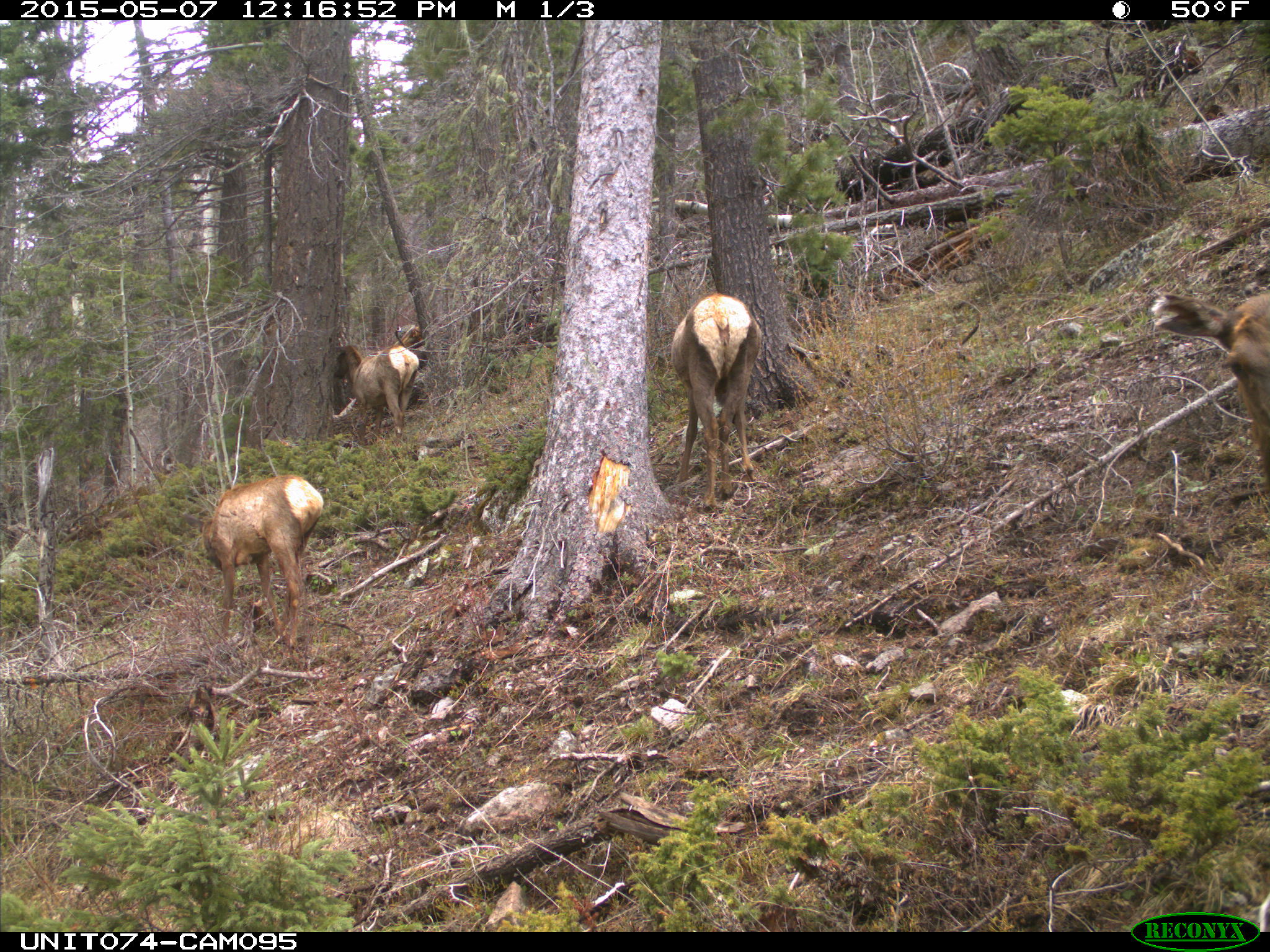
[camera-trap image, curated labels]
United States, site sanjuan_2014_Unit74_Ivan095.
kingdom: Animalia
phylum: Chordata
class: Mammalia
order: Artiodactyla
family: Cervidae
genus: Cervus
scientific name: Cervus elaphus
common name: red deer